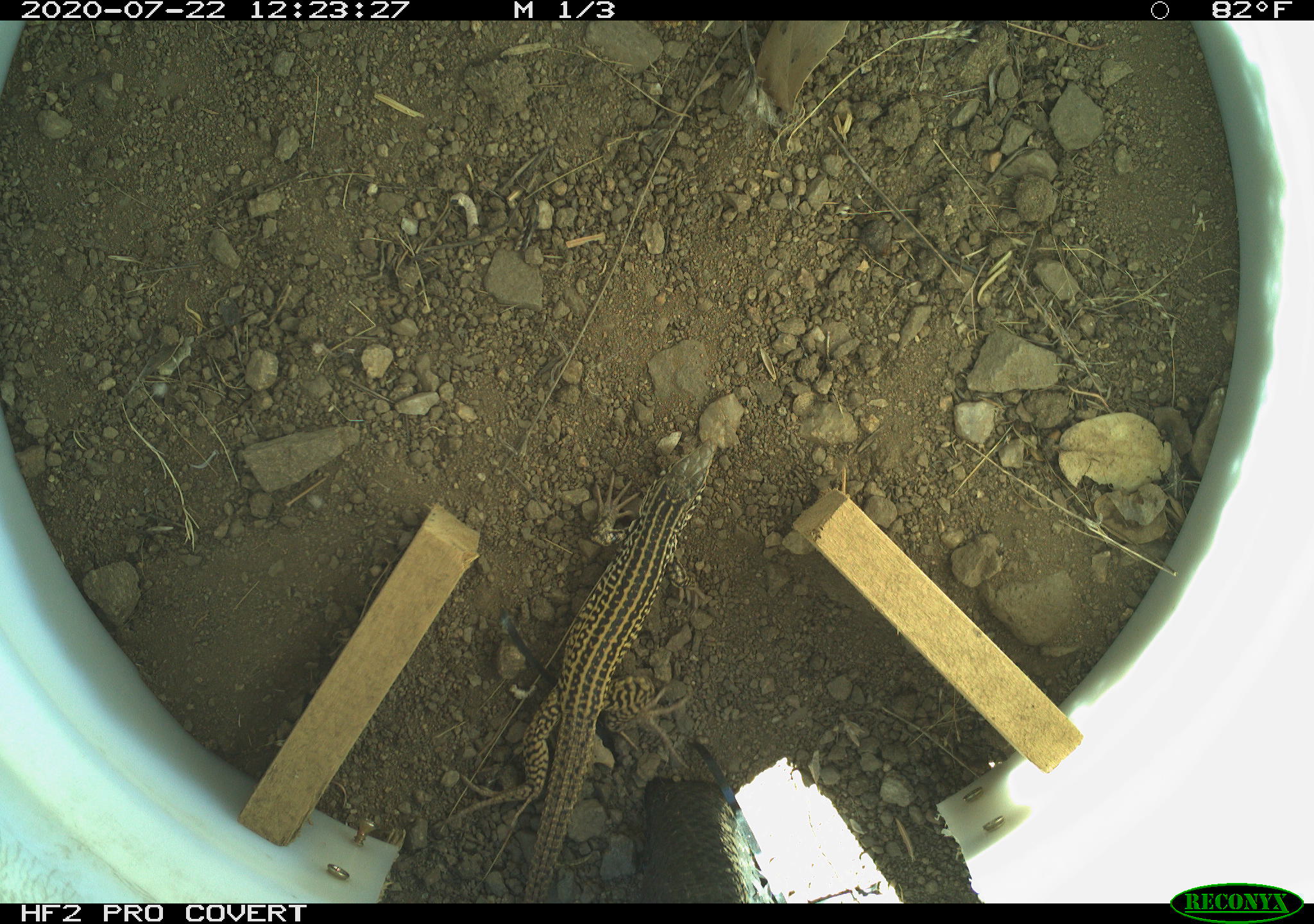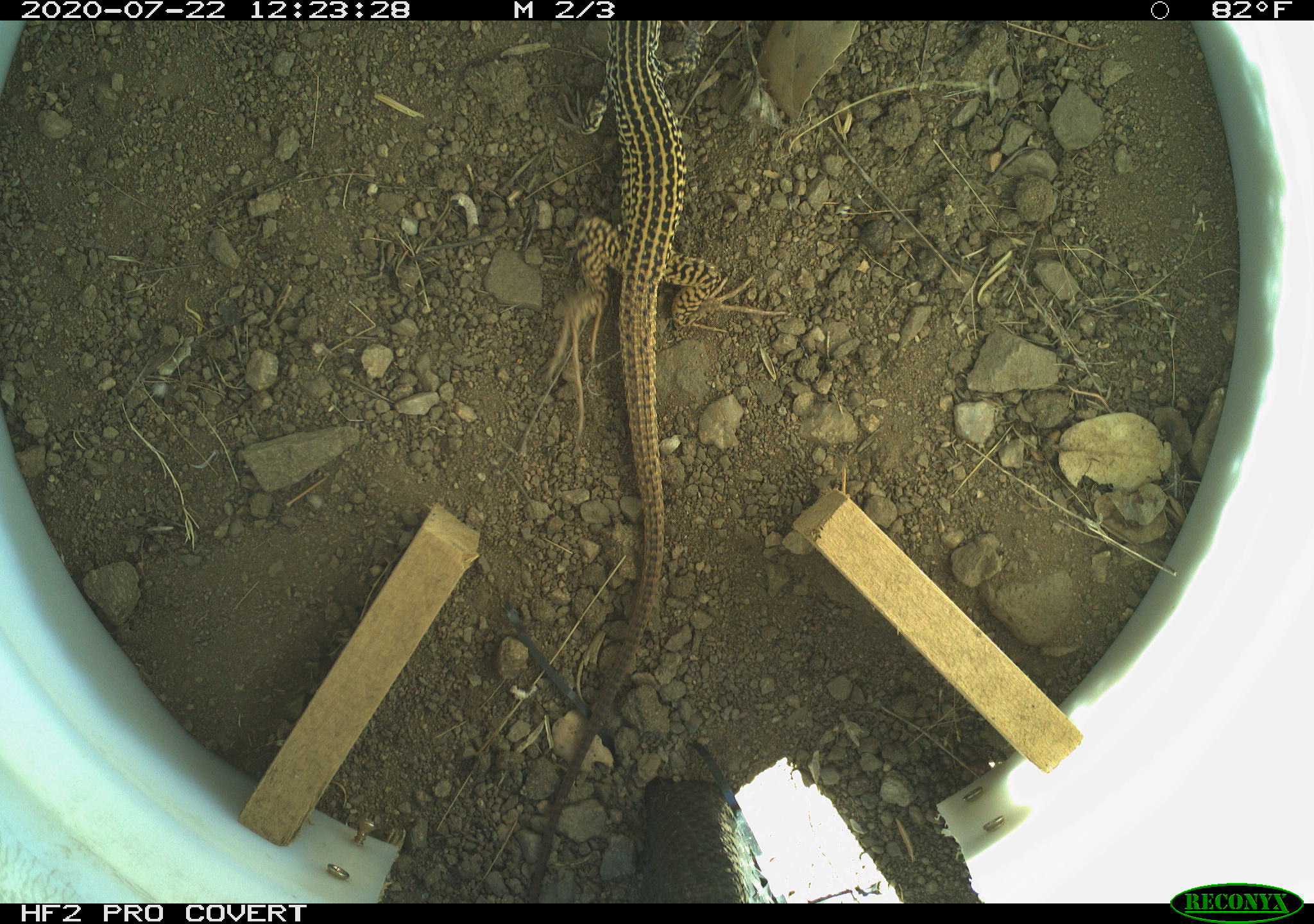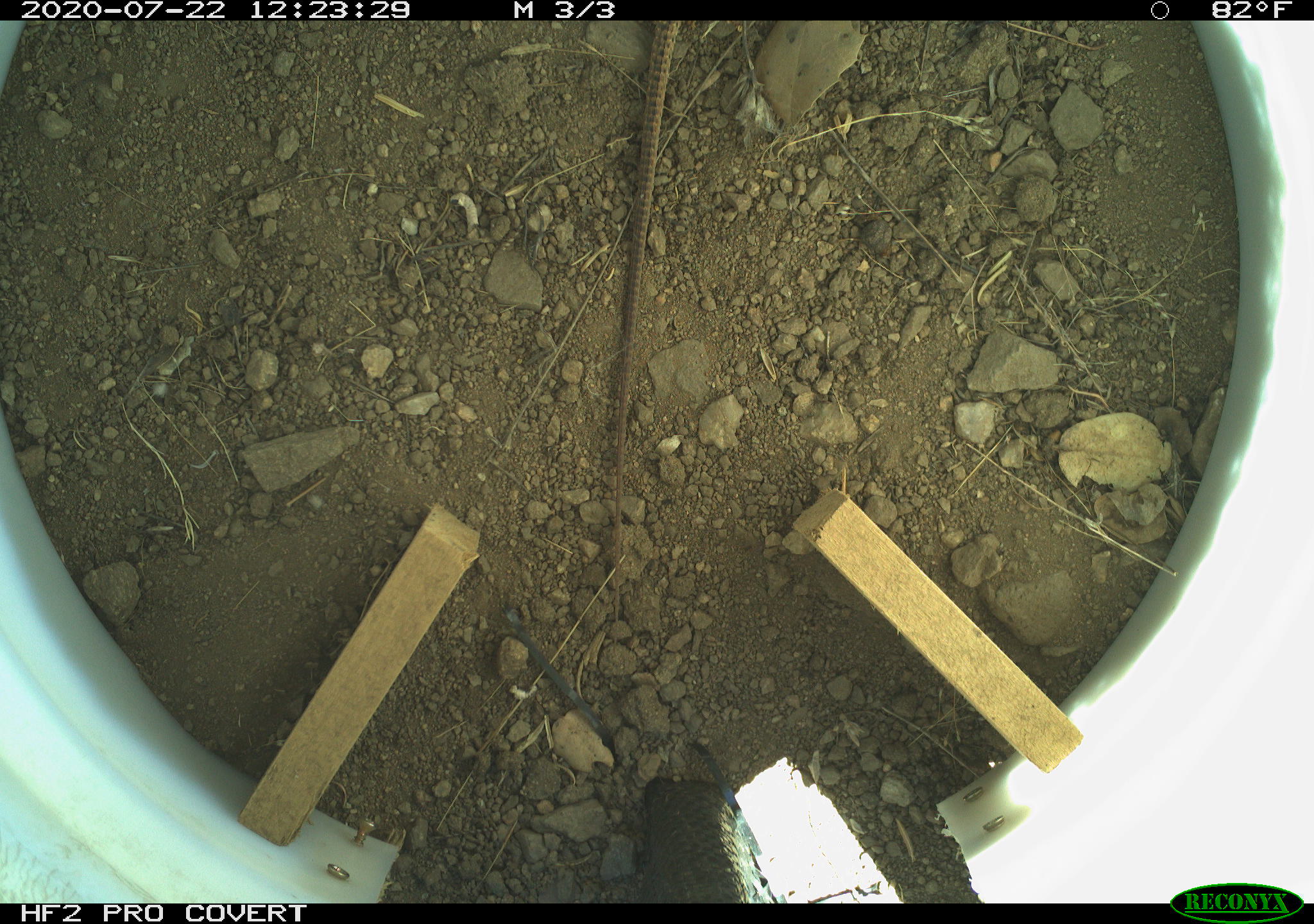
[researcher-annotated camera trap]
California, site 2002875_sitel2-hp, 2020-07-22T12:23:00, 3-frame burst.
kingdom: Animalia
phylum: Chordata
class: Reptilia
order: Squamata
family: Teiidae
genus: Aspidoscelis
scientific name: Aspidoscelis tigris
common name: western whiptail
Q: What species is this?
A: Western whiptail (Aspidoscelis tigris).